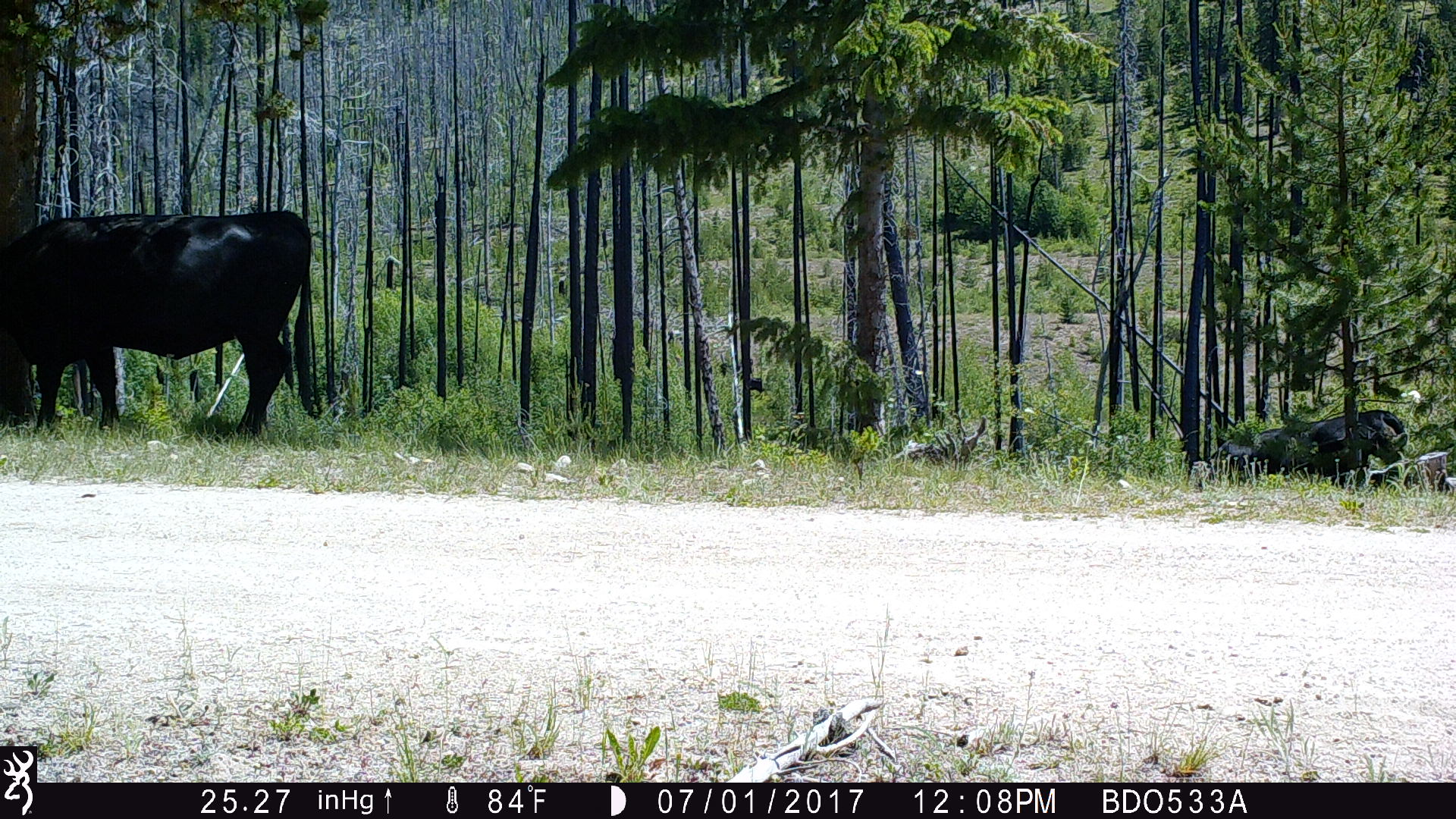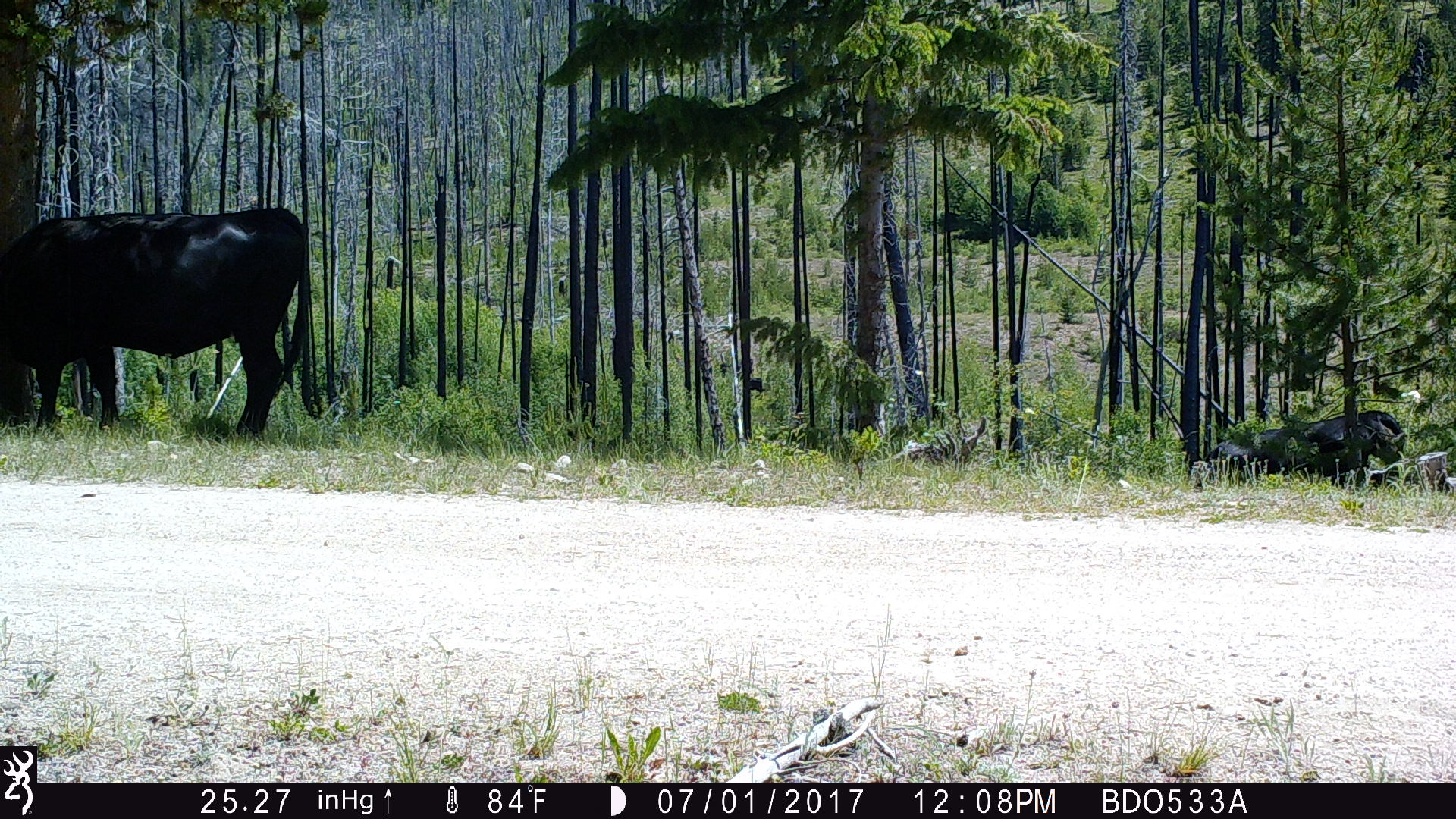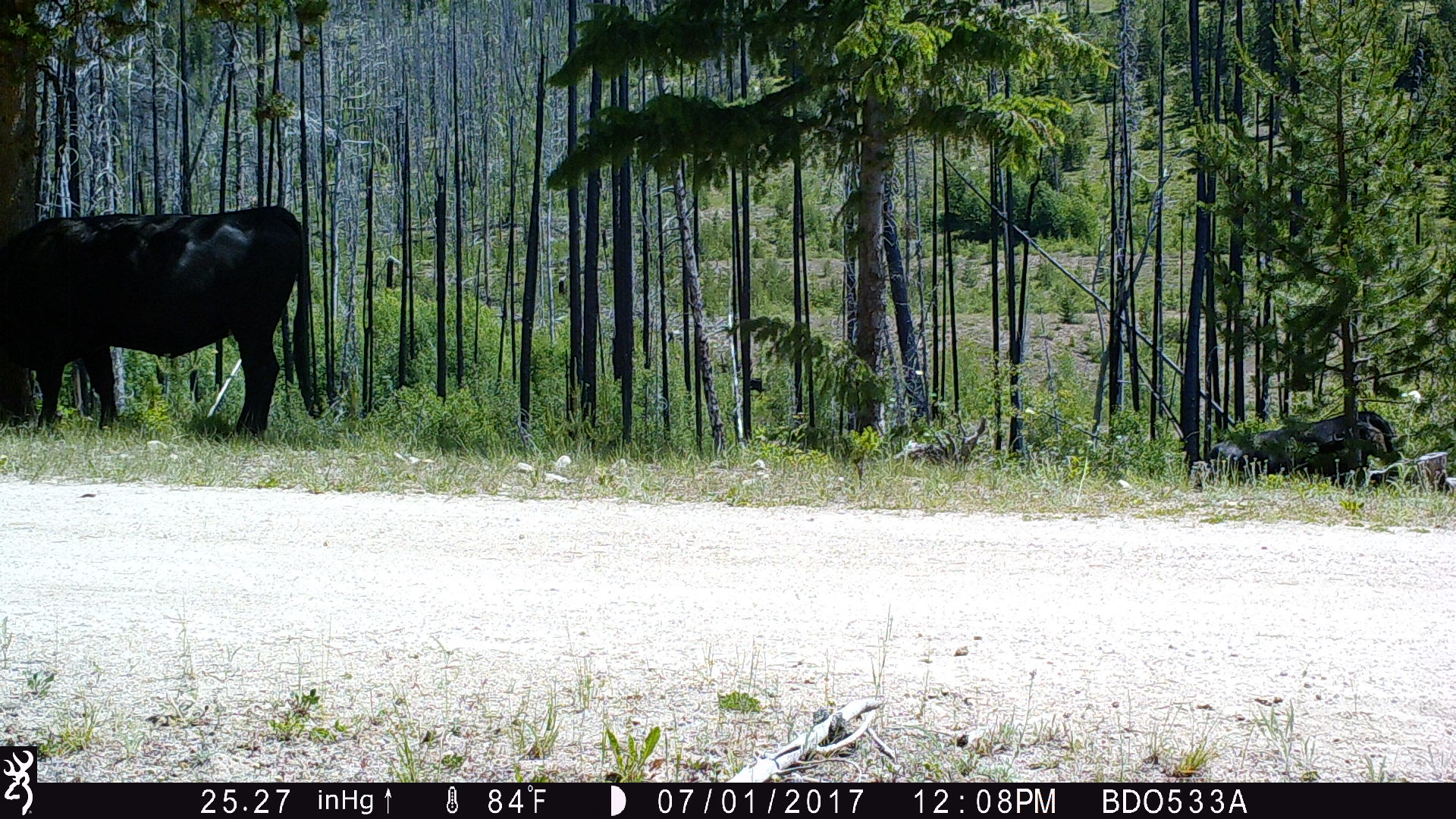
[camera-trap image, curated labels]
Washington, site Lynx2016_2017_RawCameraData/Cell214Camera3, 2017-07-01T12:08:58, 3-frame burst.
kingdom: Animalia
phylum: Chordata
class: Mammalia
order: Artiodactyla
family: Bovidae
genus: Bos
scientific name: Bos taurus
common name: domestic cattle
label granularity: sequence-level